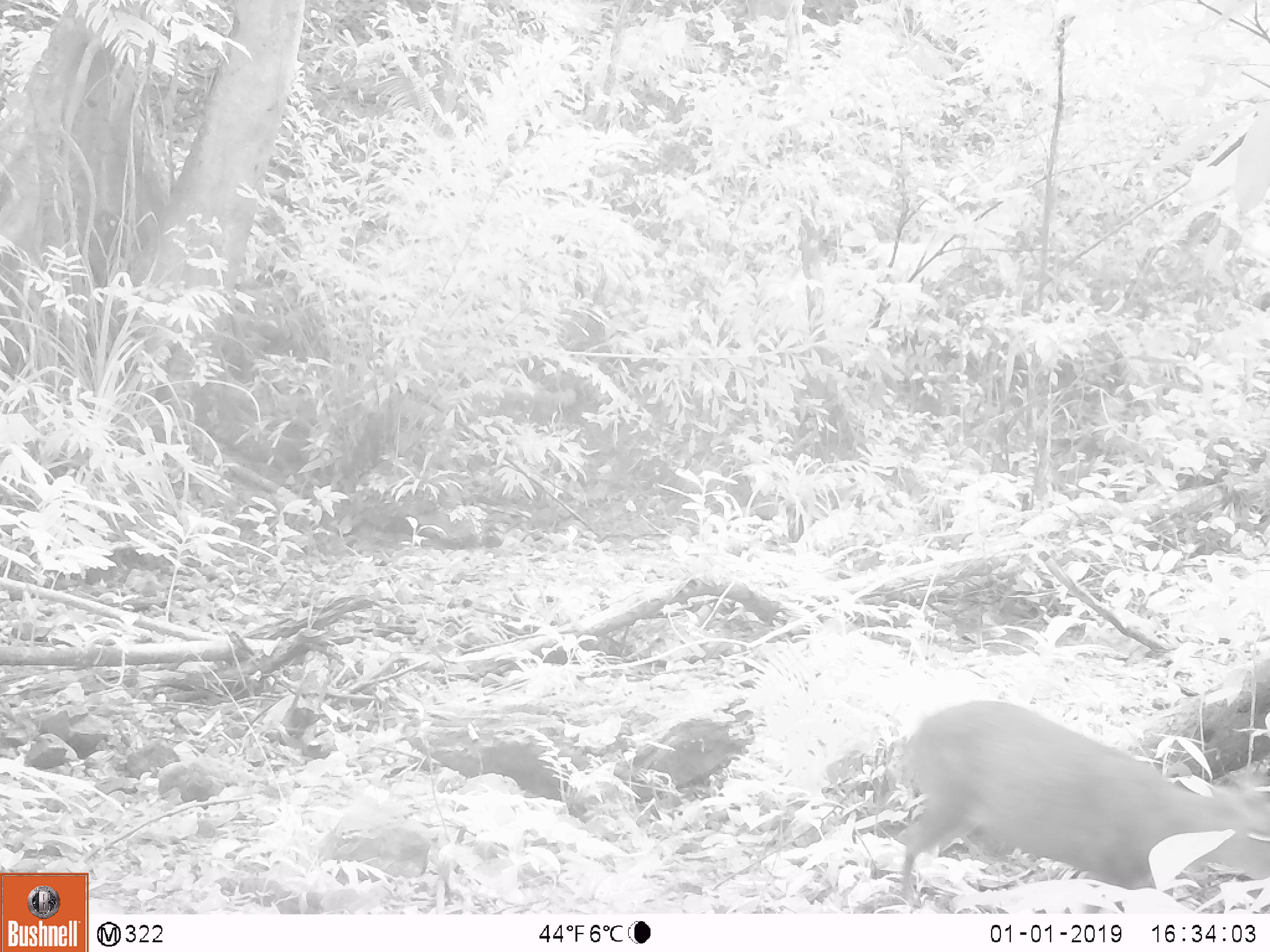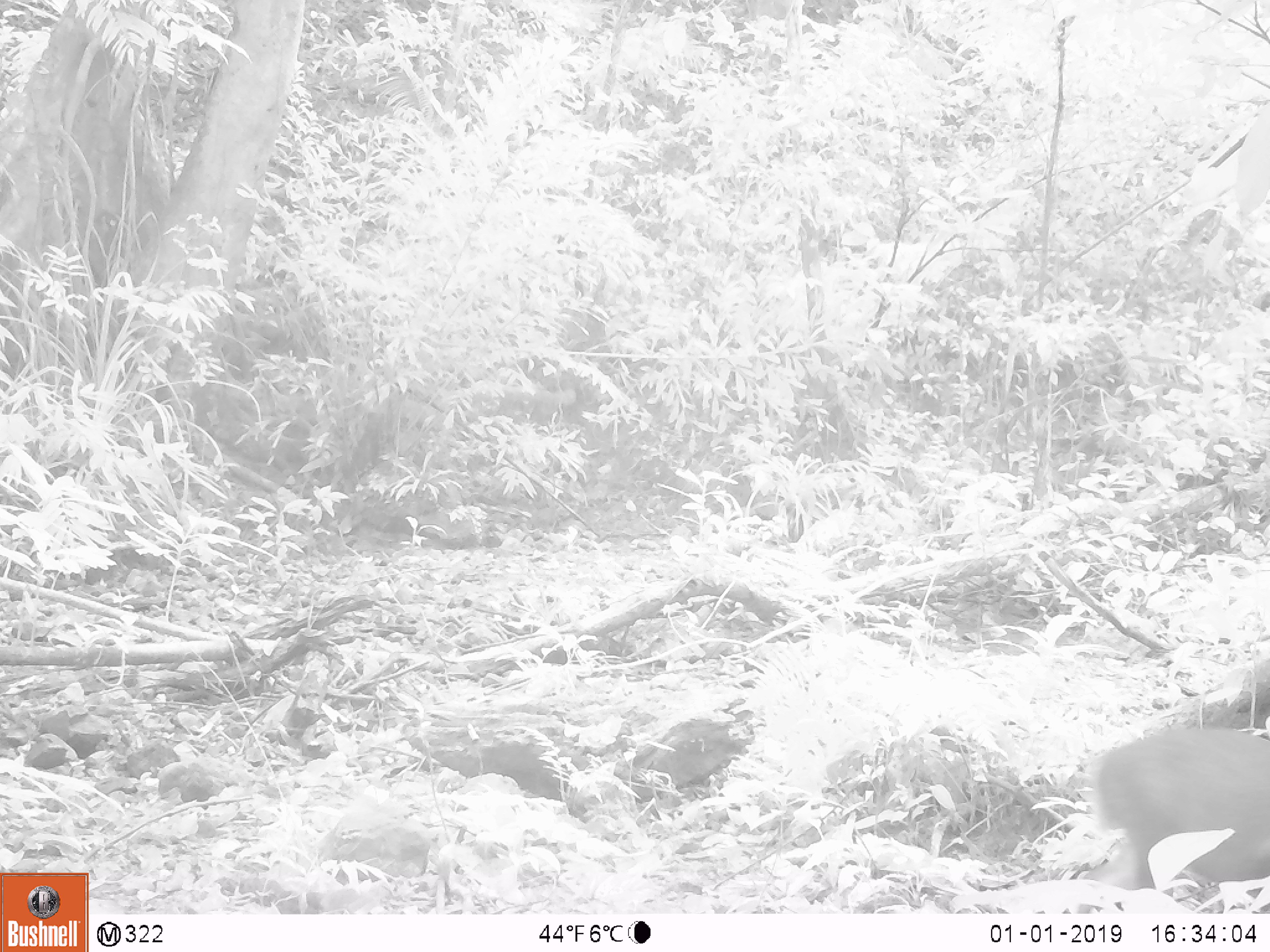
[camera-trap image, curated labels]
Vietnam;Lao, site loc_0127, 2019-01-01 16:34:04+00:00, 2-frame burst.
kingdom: Animalia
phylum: Chordata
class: Mammalia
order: Artiodactyla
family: Cervidae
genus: Muntiacus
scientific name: Muntiacus rooseveltorum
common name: roosevelt's muntjac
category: roosevelts muntjac group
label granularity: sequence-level